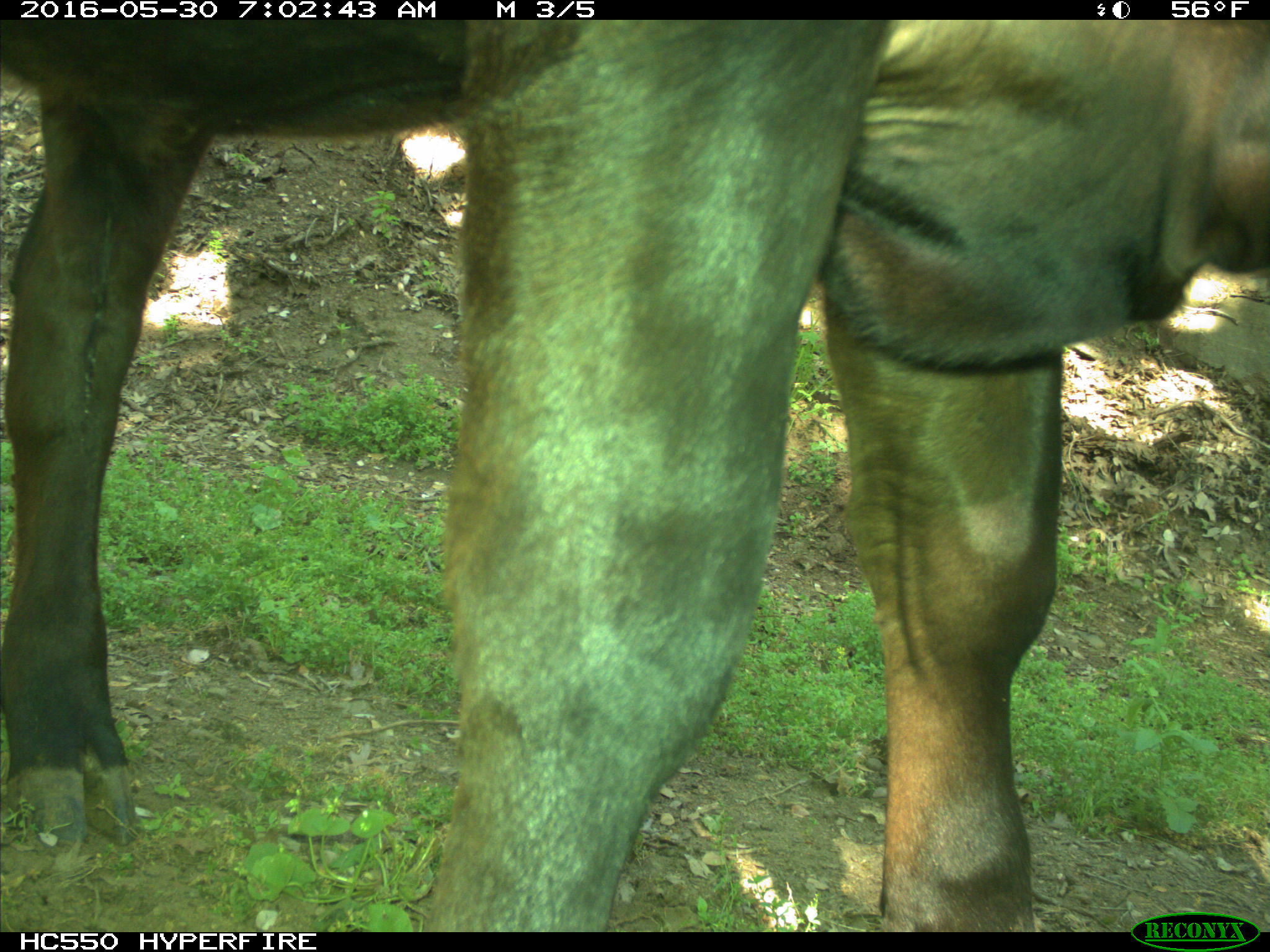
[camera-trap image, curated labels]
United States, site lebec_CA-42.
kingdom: Animalia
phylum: Chordata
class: Mammalia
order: Artiodactyla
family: Bovidae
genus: Bos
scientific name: Bos taurus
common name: domestic cow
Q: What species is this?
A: Bos taurus (domestic cow).